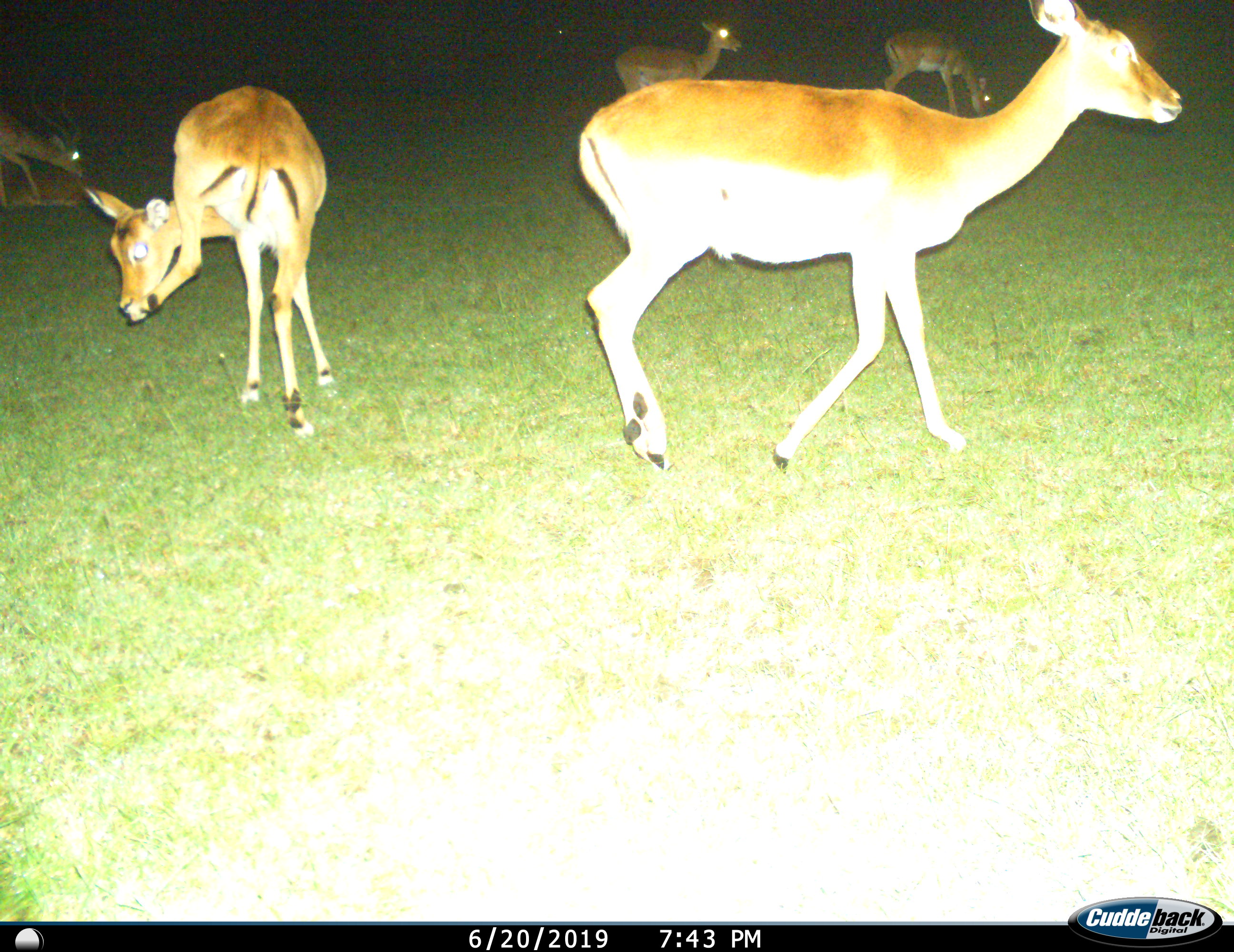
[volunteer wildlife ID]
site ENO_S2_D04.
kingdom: Animalia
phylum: Chordata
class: Mammalia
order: Artiodactyla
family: Bovidae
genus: Aepyceros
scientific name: Aepyceros melampus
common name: impala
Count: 5.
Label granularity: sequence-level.